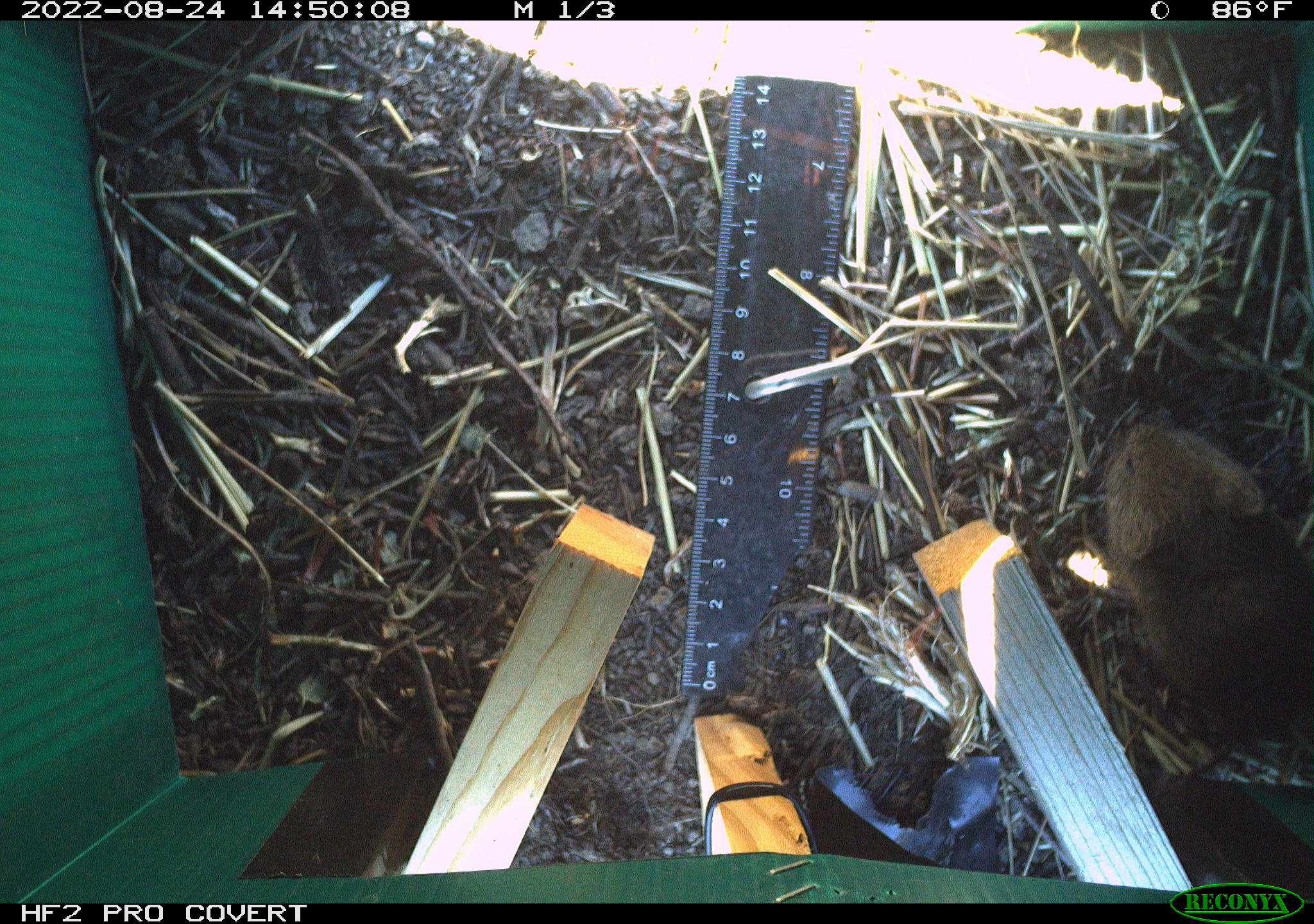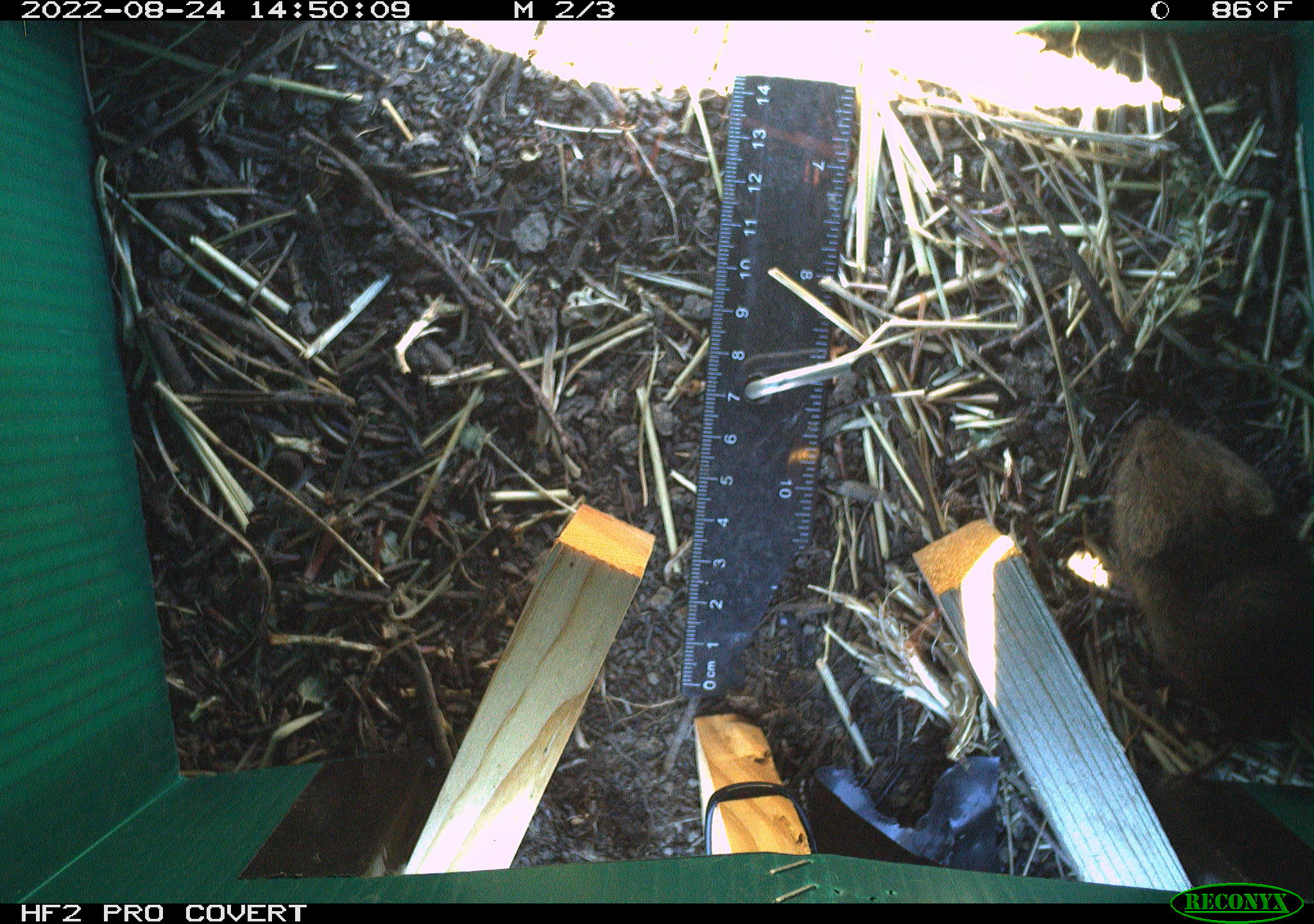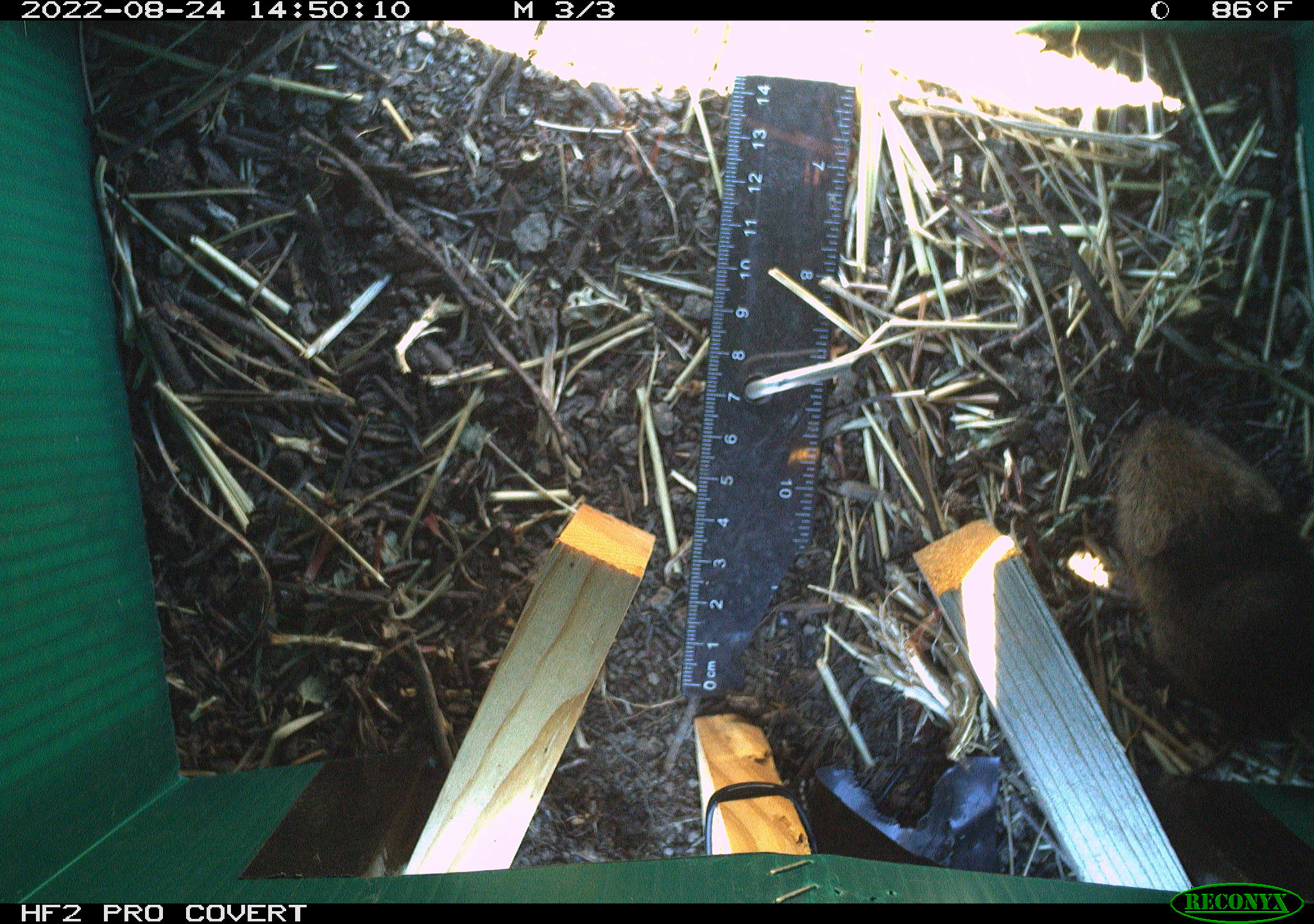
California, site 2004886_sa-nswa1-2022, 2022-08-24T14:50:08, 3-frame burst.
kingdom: Animalia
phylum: Chordata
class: Mammalia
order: Rodentia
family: Cricetidae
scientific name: Cricetidae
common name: hamsters, voles, lemmings, and allies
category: cricetidae family